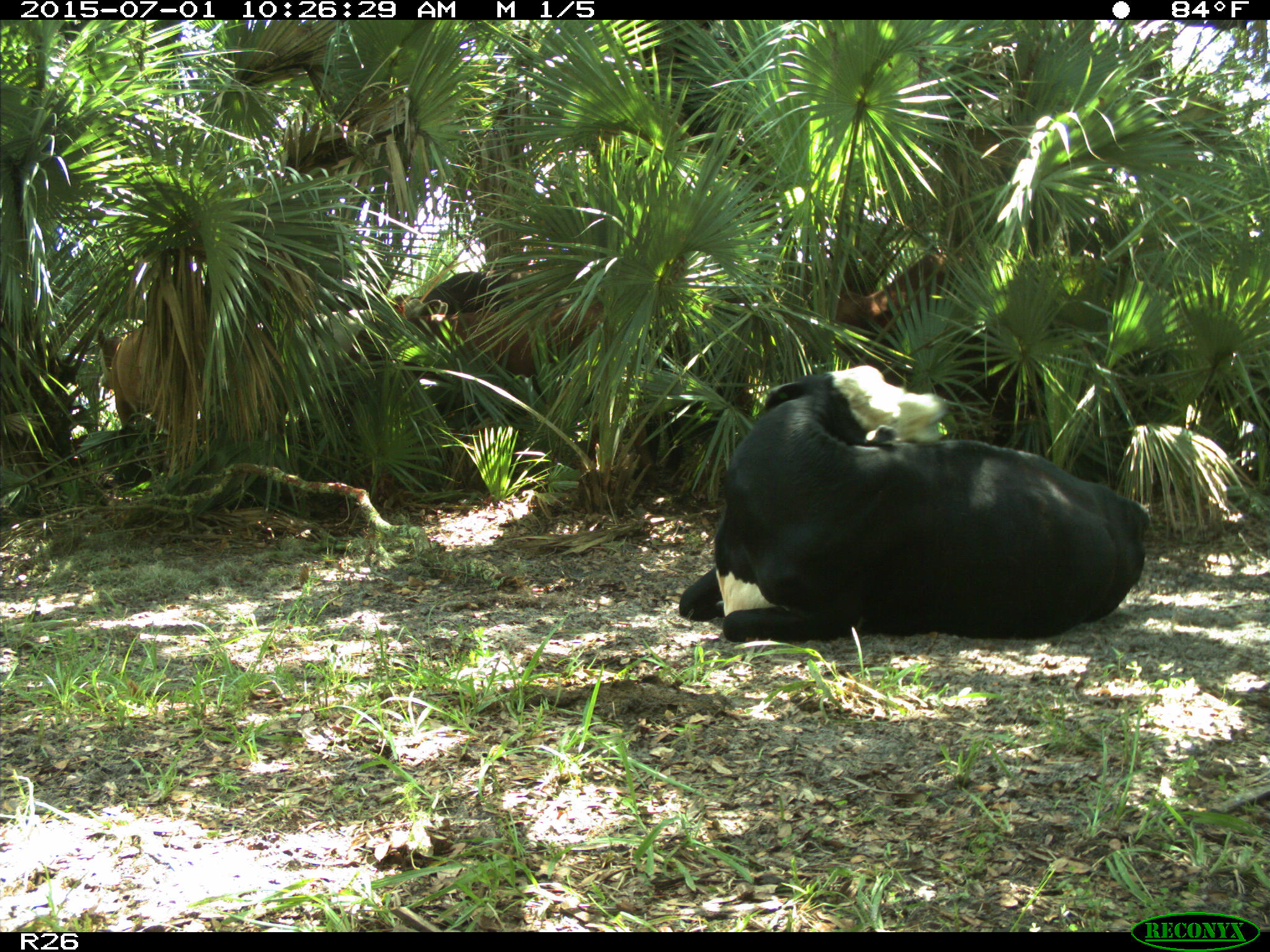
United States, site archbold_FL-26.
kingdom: Animalia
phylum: Chordata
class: Mammalia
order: Artiodactyla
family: Bovidae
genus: Bos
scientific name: Bos taurus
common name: domestic cow